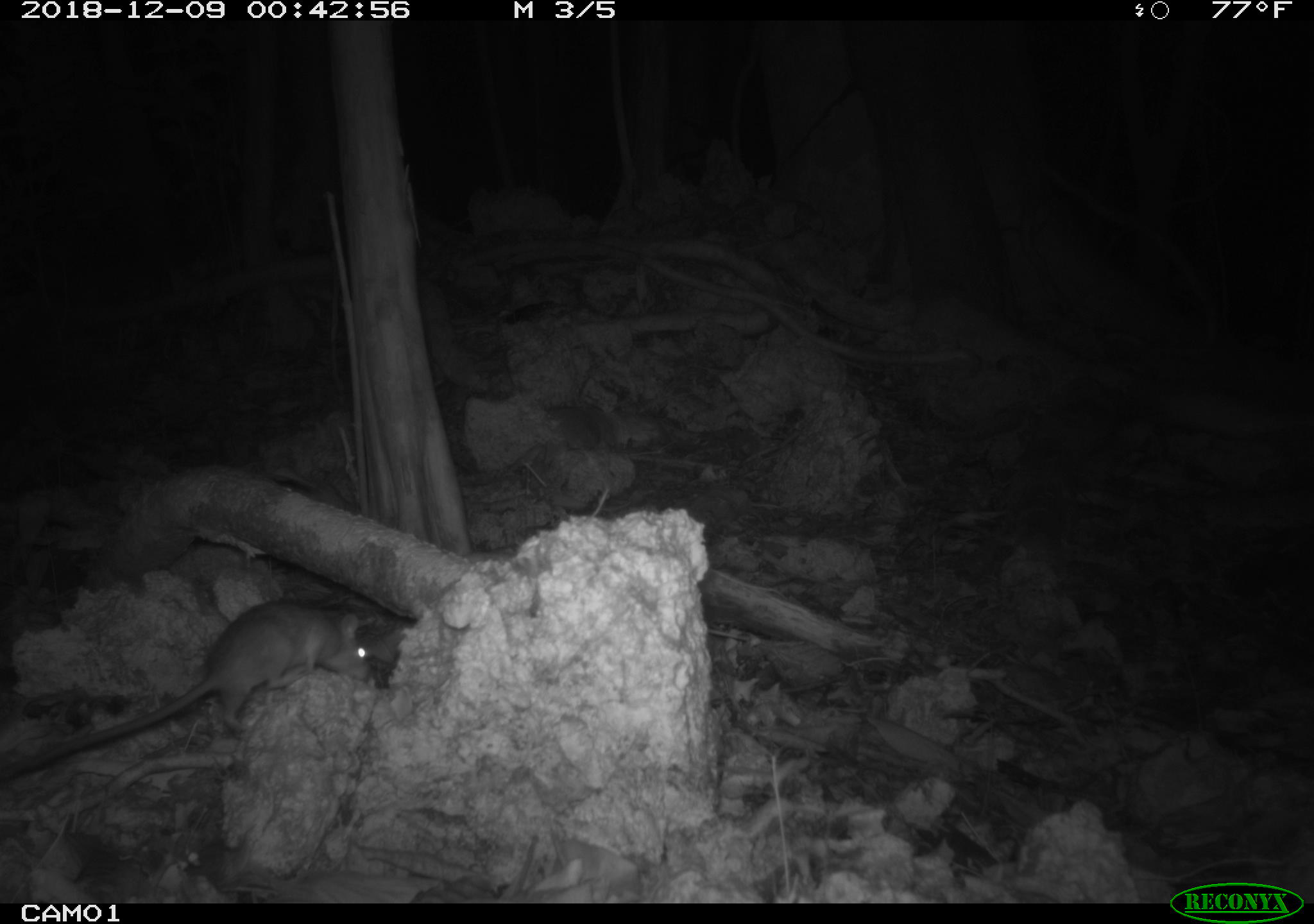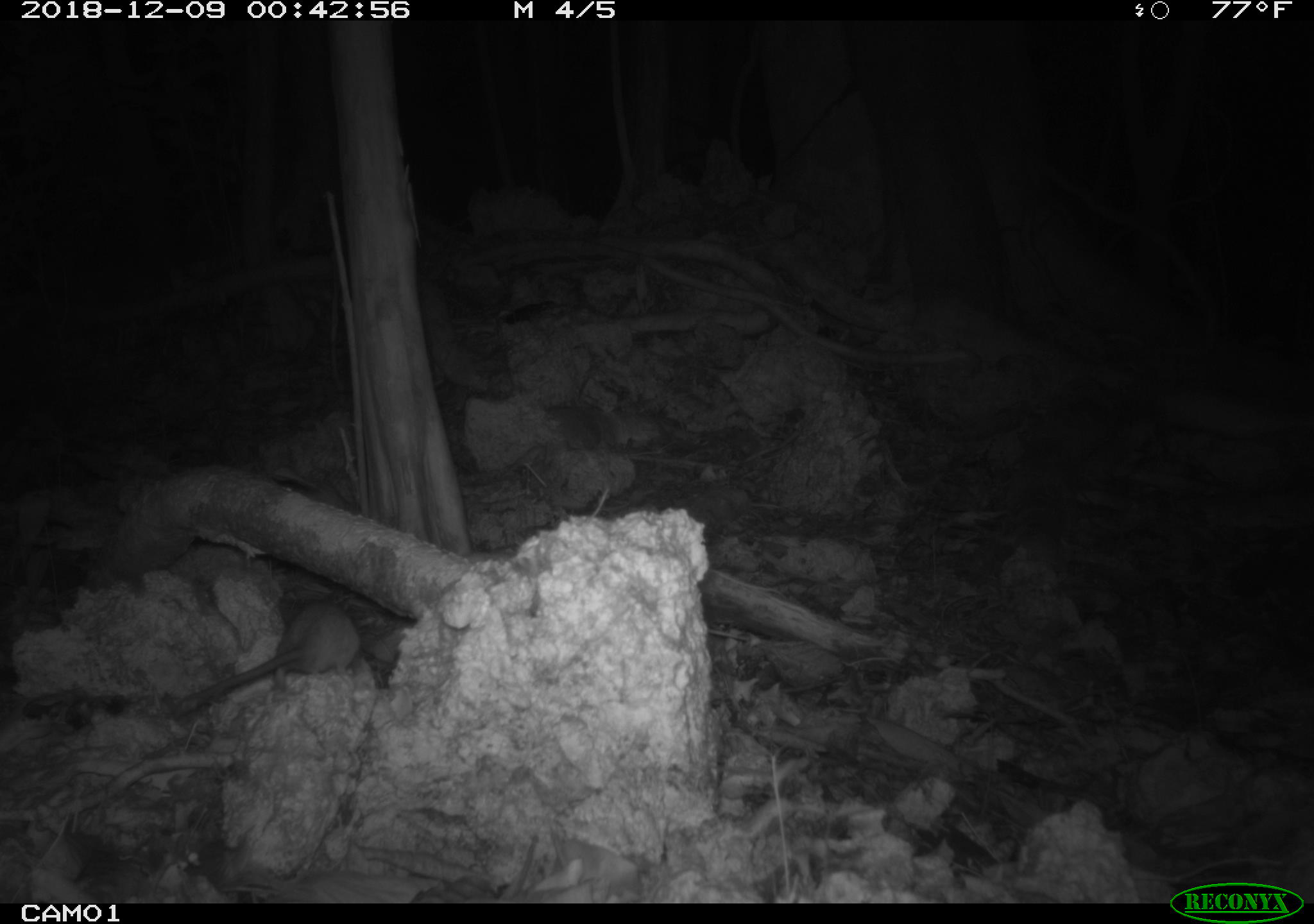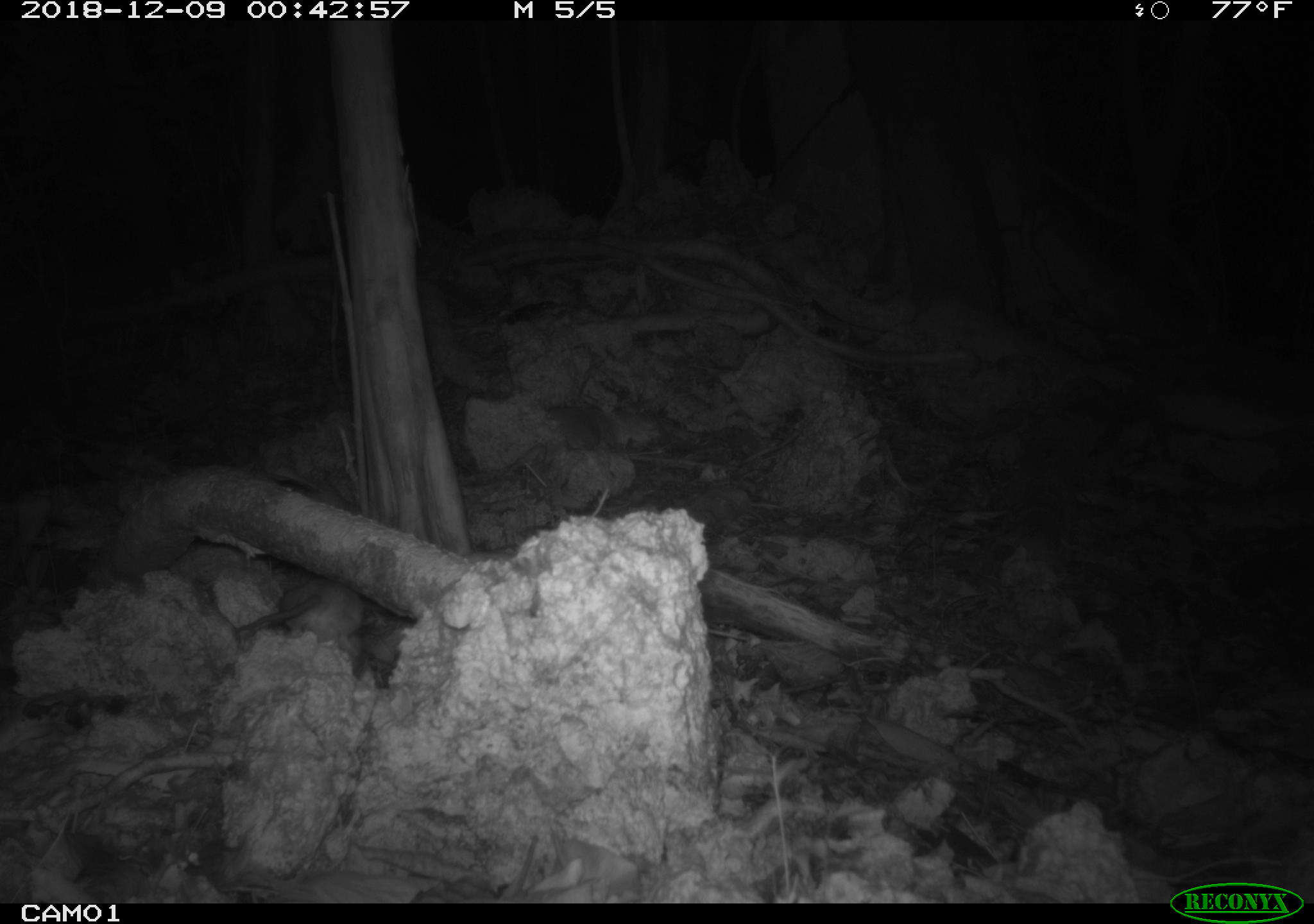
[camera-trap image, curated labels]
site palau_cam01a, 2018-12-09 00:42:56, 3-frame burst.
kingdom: Animalia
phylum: Chordata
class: Mammalia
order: Rodentia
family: Muridae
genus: Rattus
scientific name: Rattus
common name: rat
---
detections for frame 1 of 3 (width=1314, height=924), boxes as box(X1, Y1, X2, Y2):
rat: box(2, 600, 384, 784)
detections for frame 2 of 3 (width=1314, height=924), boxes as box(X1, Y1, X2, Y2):
rat: box(163, 602, 367, 721)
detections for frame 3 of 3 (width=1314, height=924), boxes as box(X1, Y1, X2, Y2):
rat: box(217, 573, 416, 687)